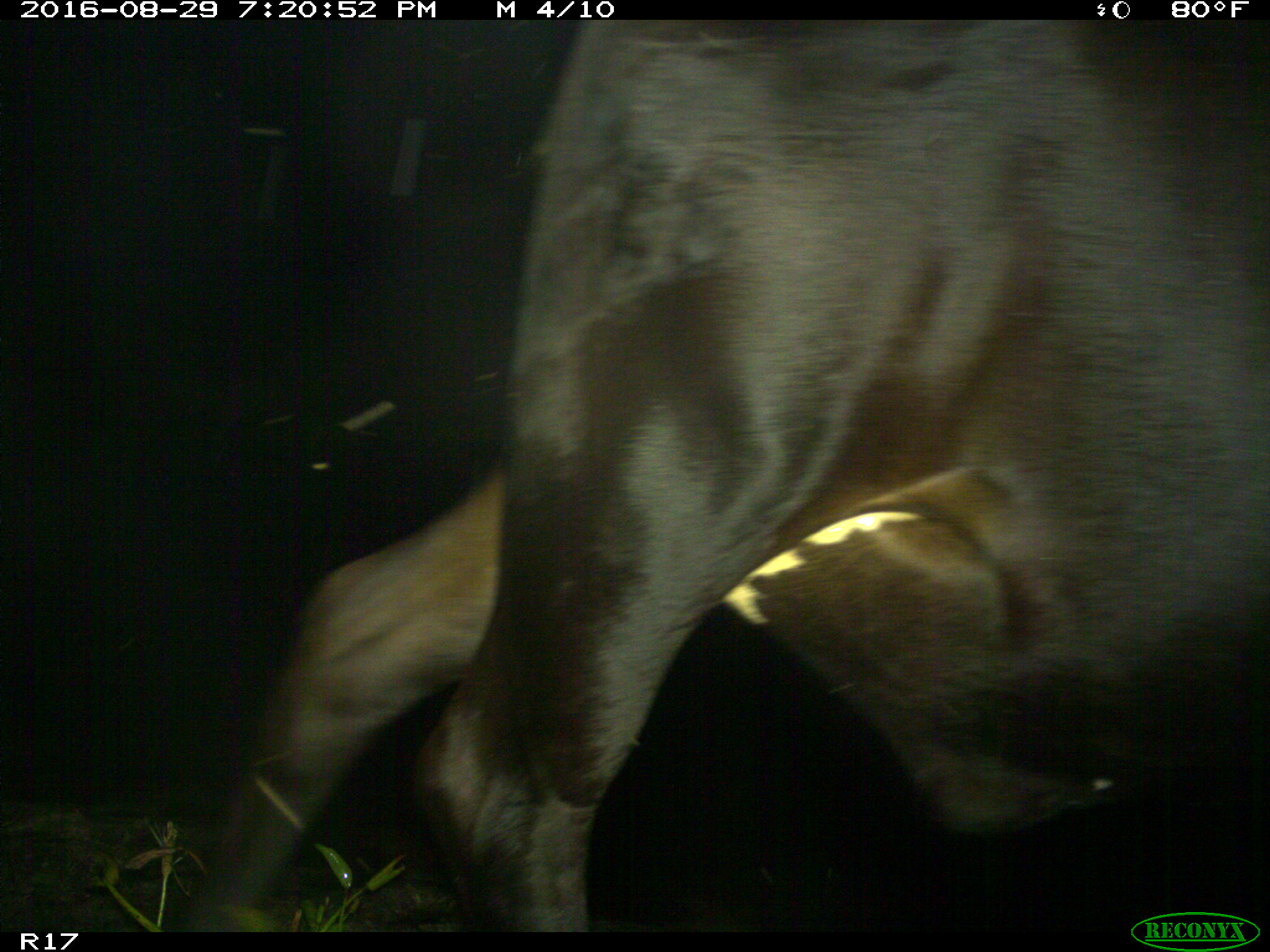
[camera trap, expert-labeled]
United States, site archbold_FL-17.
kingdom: Animalia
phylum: Chordata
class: Mammalia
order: Artiodactyla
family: Bovidae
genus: Bos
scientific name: Bos taurus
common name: domestic cow